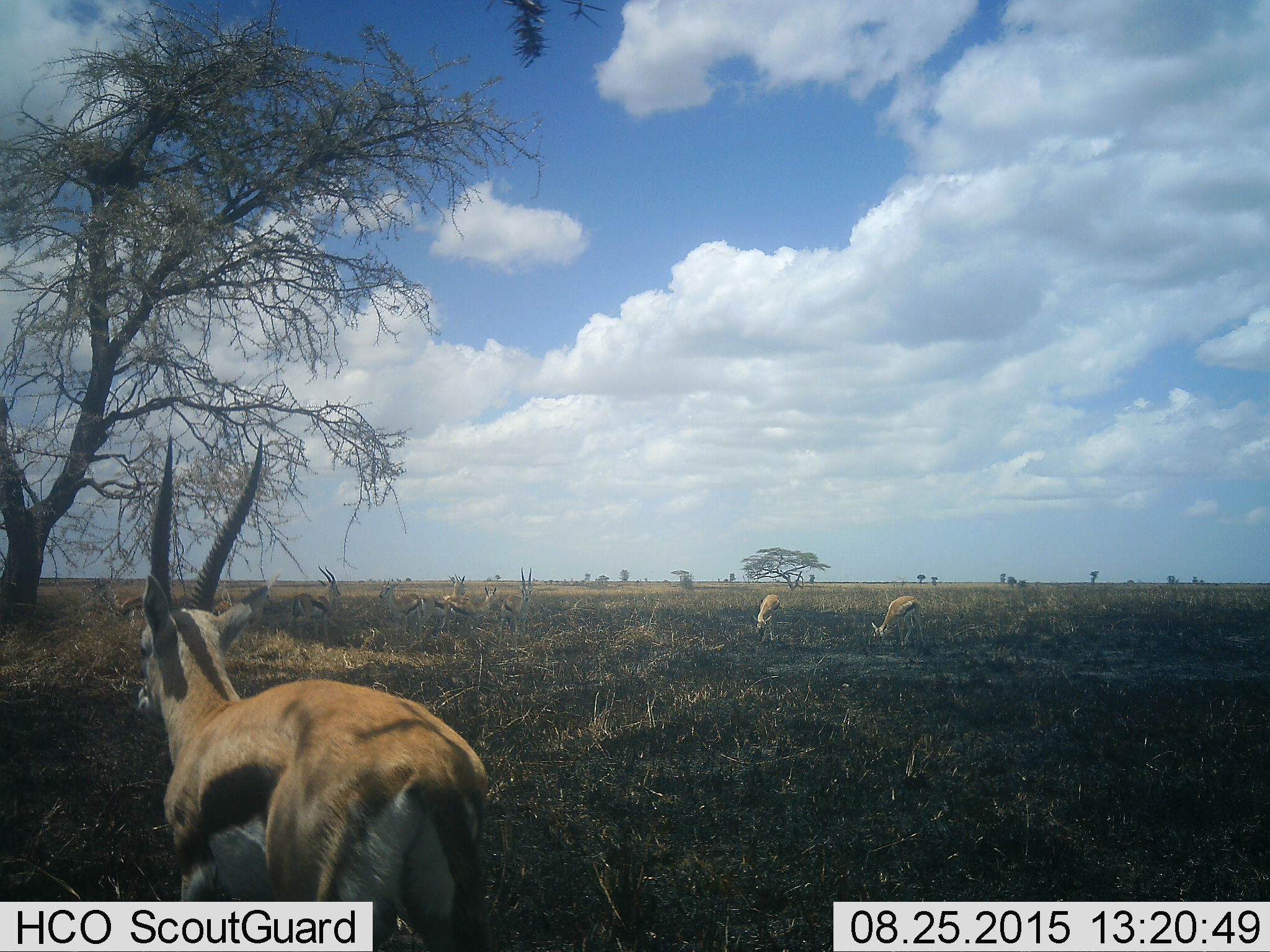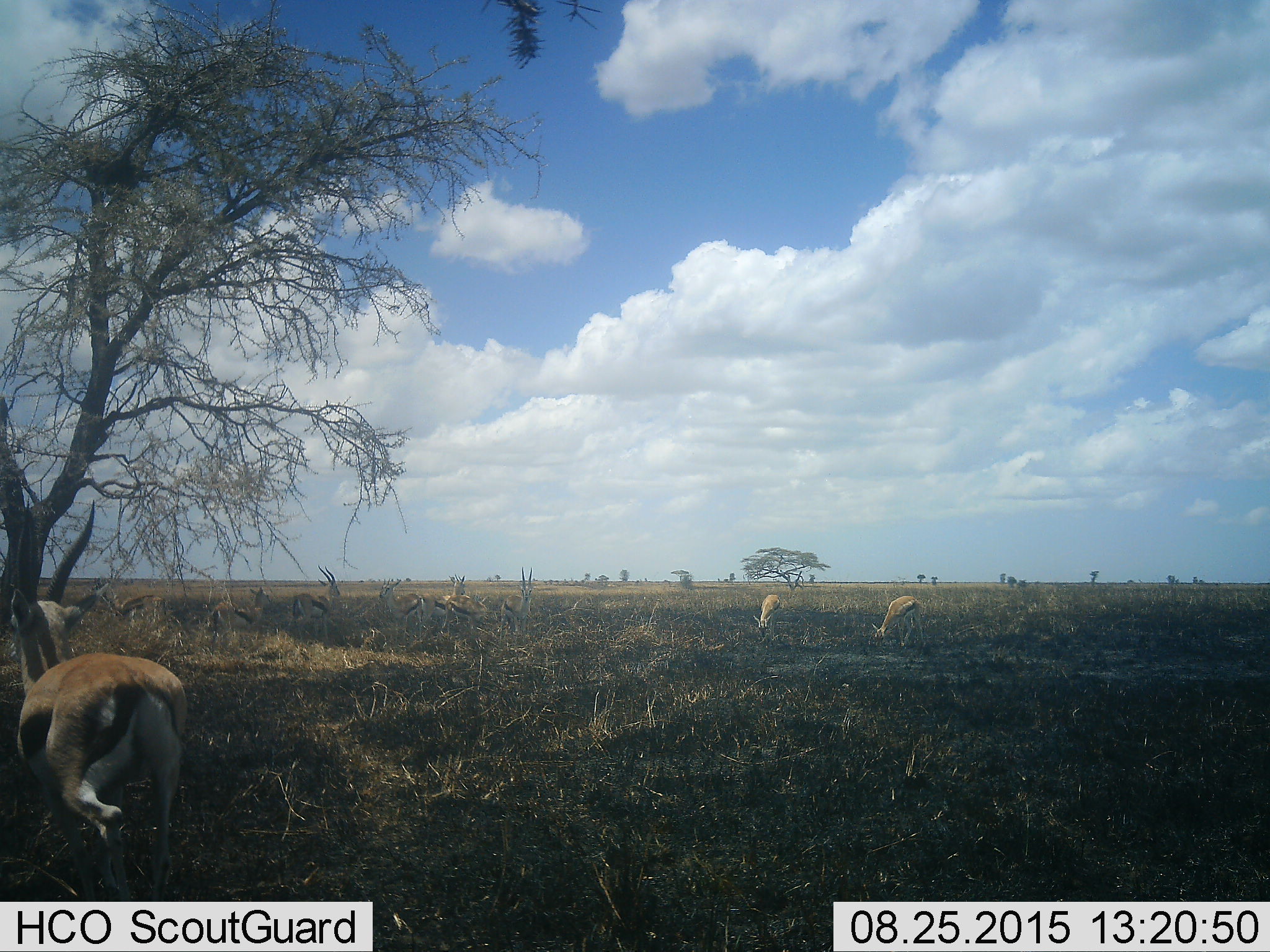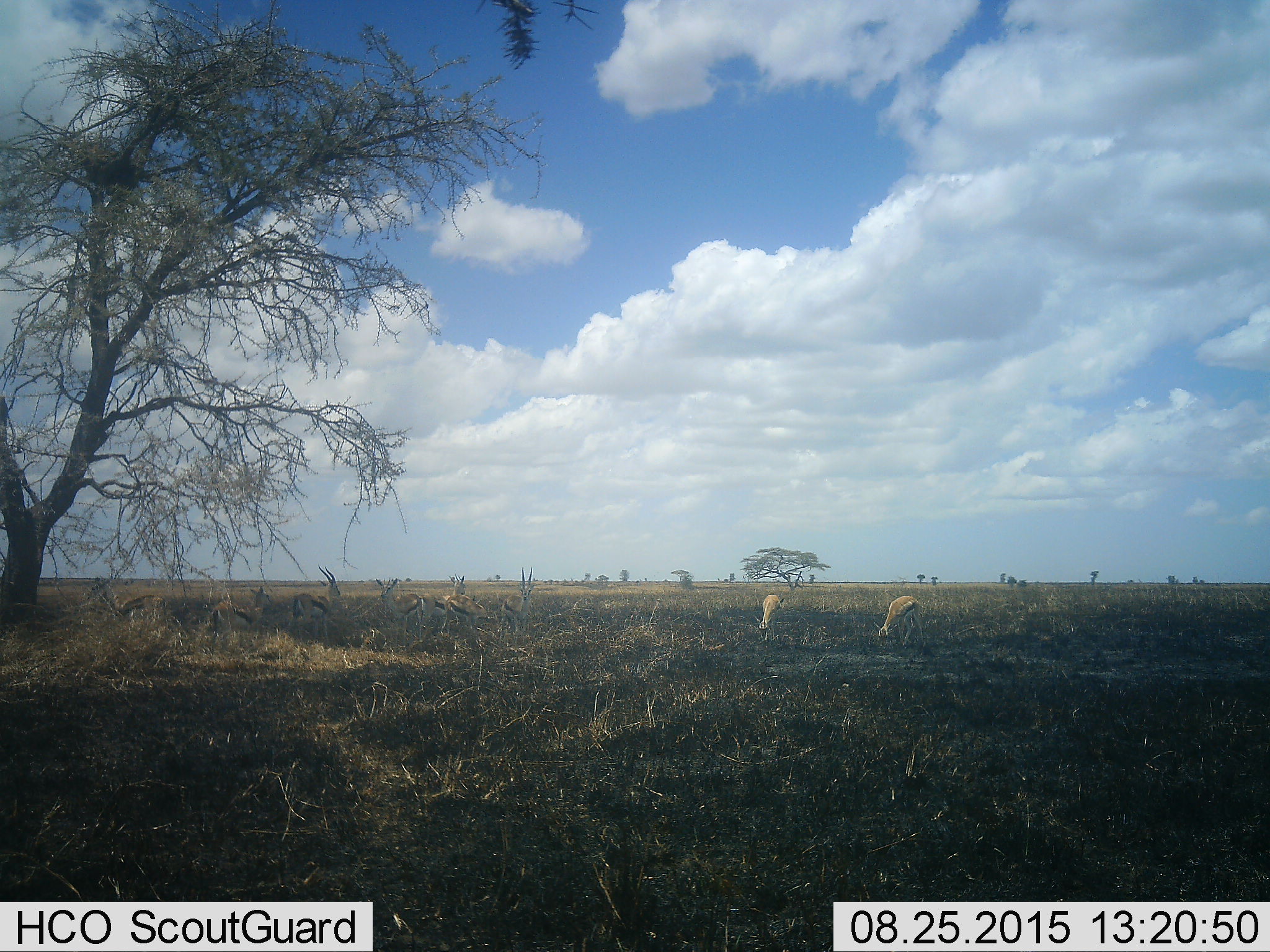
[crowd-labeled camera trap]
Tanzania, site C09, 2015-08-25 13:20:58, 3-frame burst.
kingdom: Animalia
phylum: Chordata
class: Mammalia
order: Artiodactyla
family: Bovidae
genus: Eudorcas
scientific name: Eudorcas thomsonii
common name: thomson's gazelle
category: gazellethomsons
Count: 10.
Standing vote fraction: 86%.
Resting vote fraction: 7%.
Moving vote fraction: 57%.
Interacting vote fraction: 14%.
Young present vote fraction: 0%.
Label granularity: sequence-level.